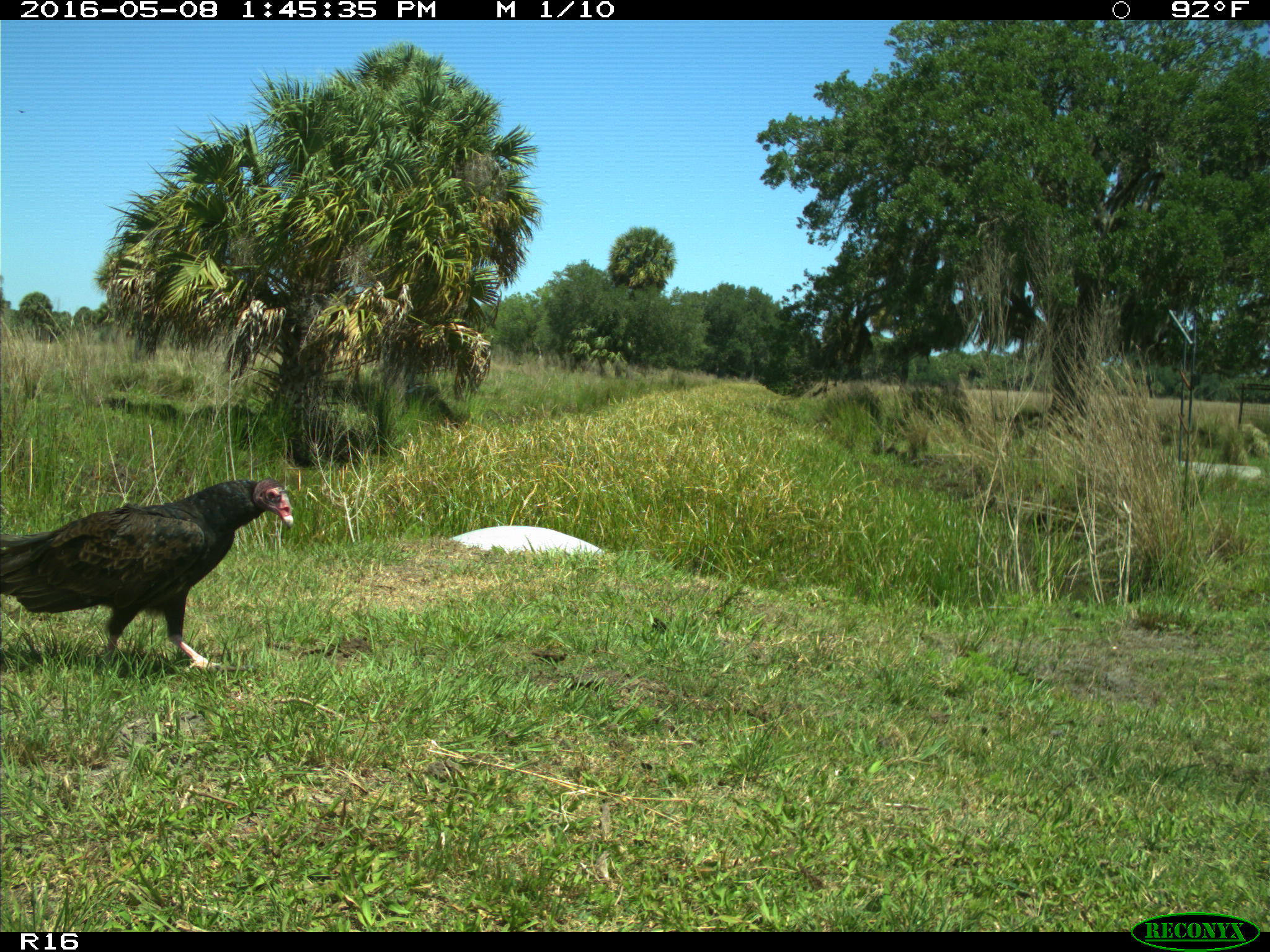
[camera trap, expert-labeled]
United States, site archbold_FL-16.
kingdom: Animalia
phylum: Chordata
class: Aves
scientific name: Aves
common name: birds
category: unidentified bird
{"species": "unidentified bird (birds) (Aves)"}